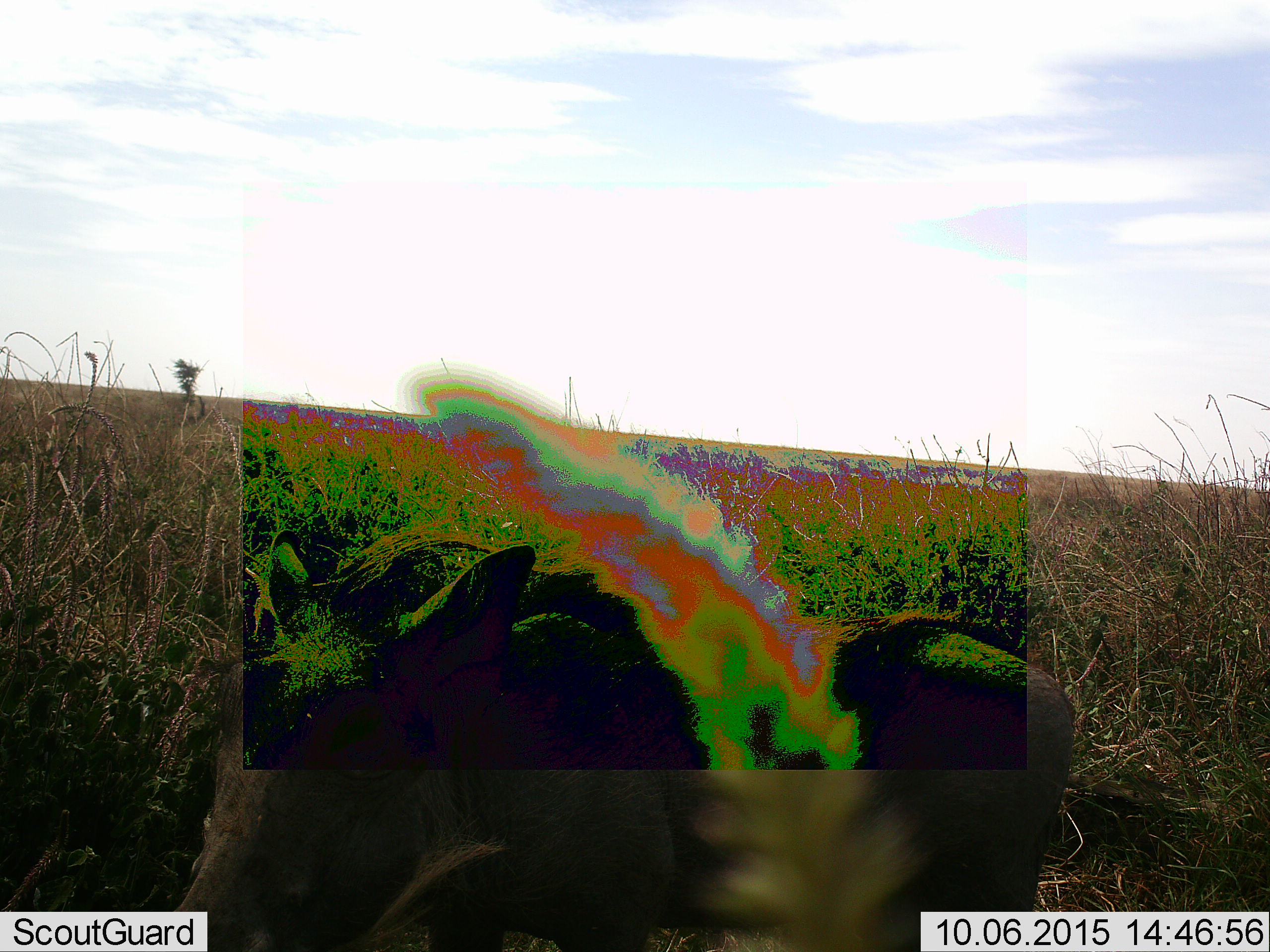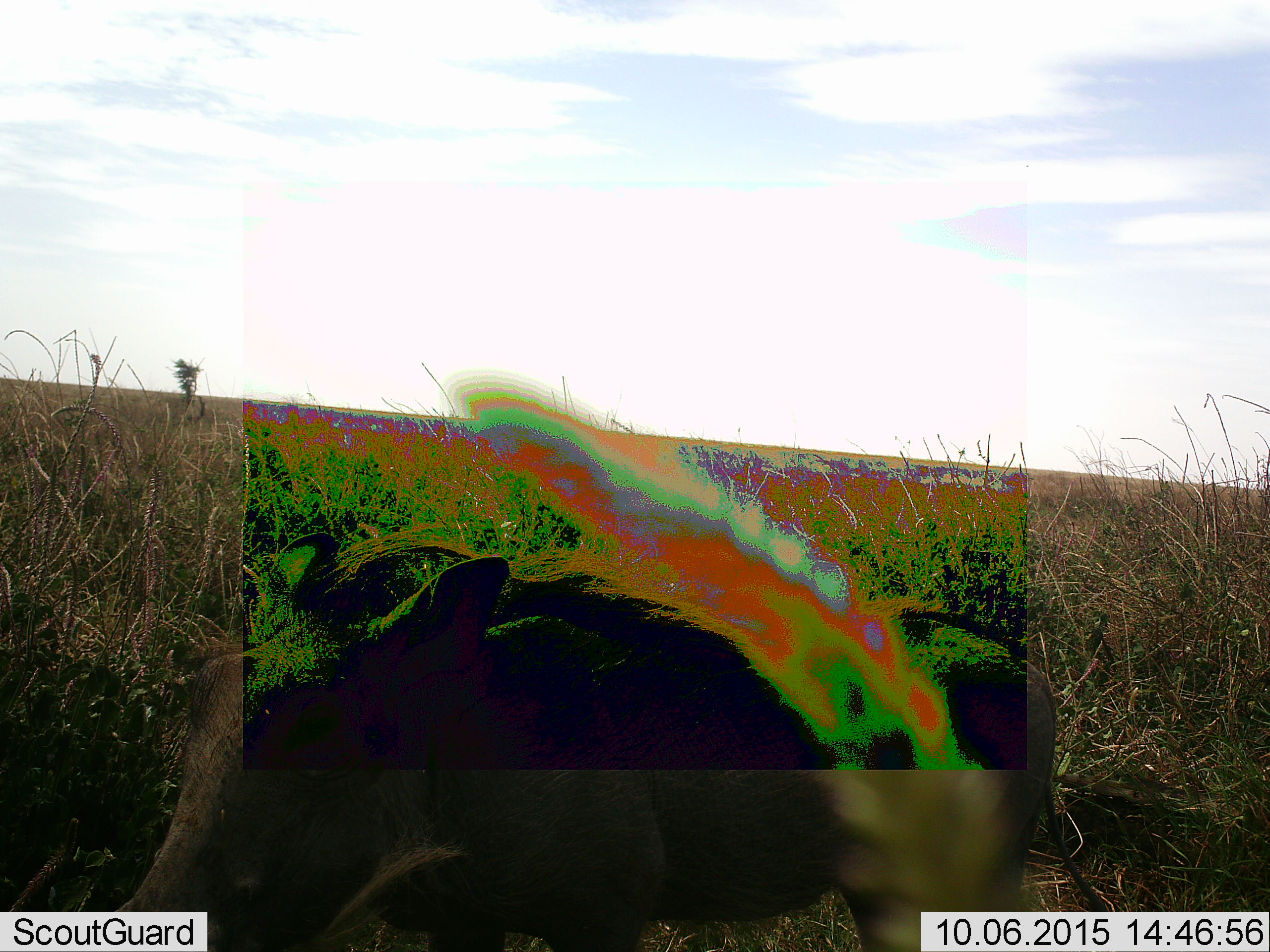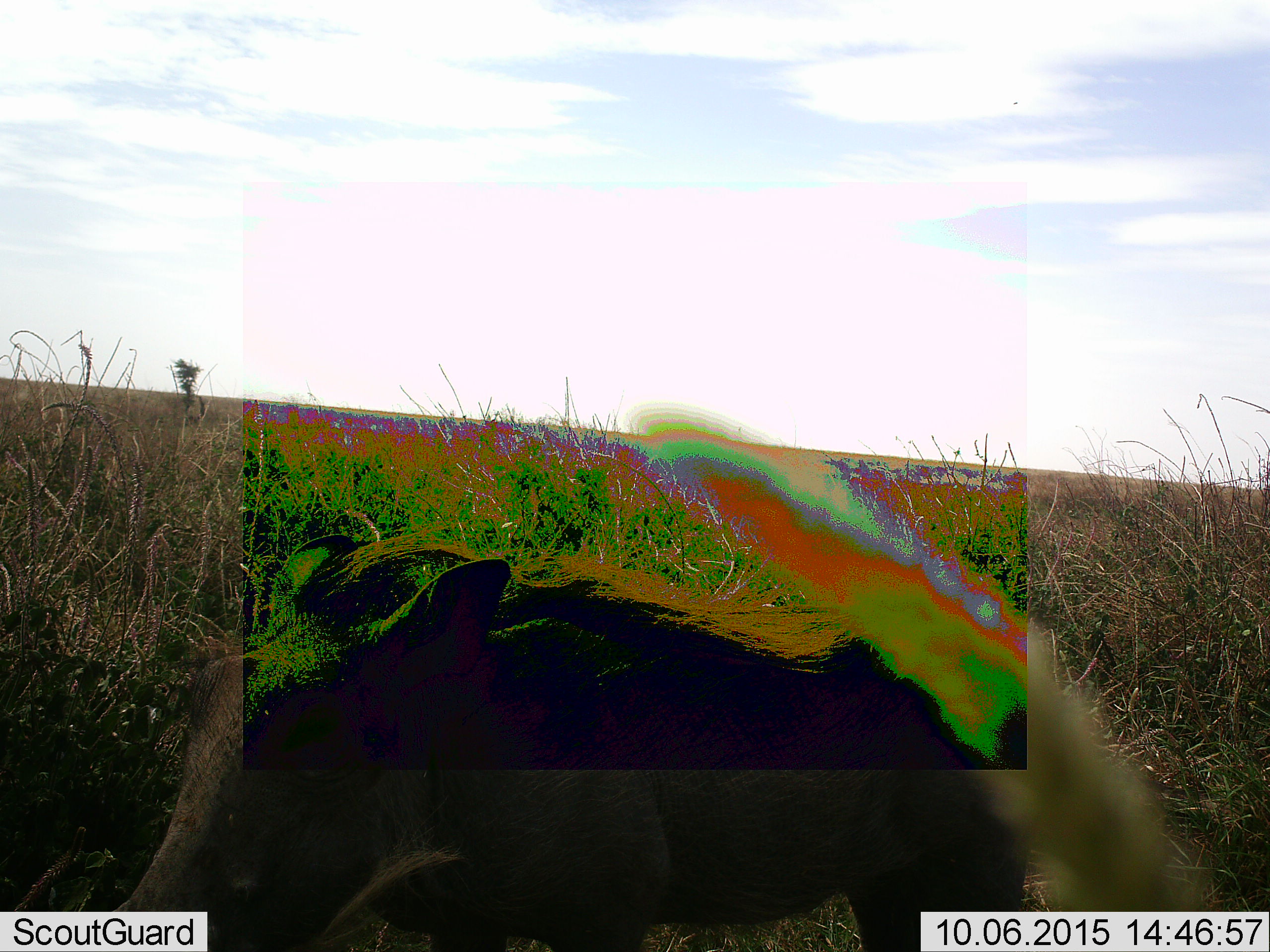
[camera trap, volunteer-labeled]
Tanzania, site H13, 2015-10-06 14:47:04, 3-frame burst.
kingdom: Animalia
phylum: Chordata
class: Mammalia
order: Artiodactyla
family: Suidae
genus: Phacochoerus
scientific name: Phacochoerus africanus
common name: warthog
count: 1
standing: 75%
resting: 0%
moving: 25%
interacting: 0%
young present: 0%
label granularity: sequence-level